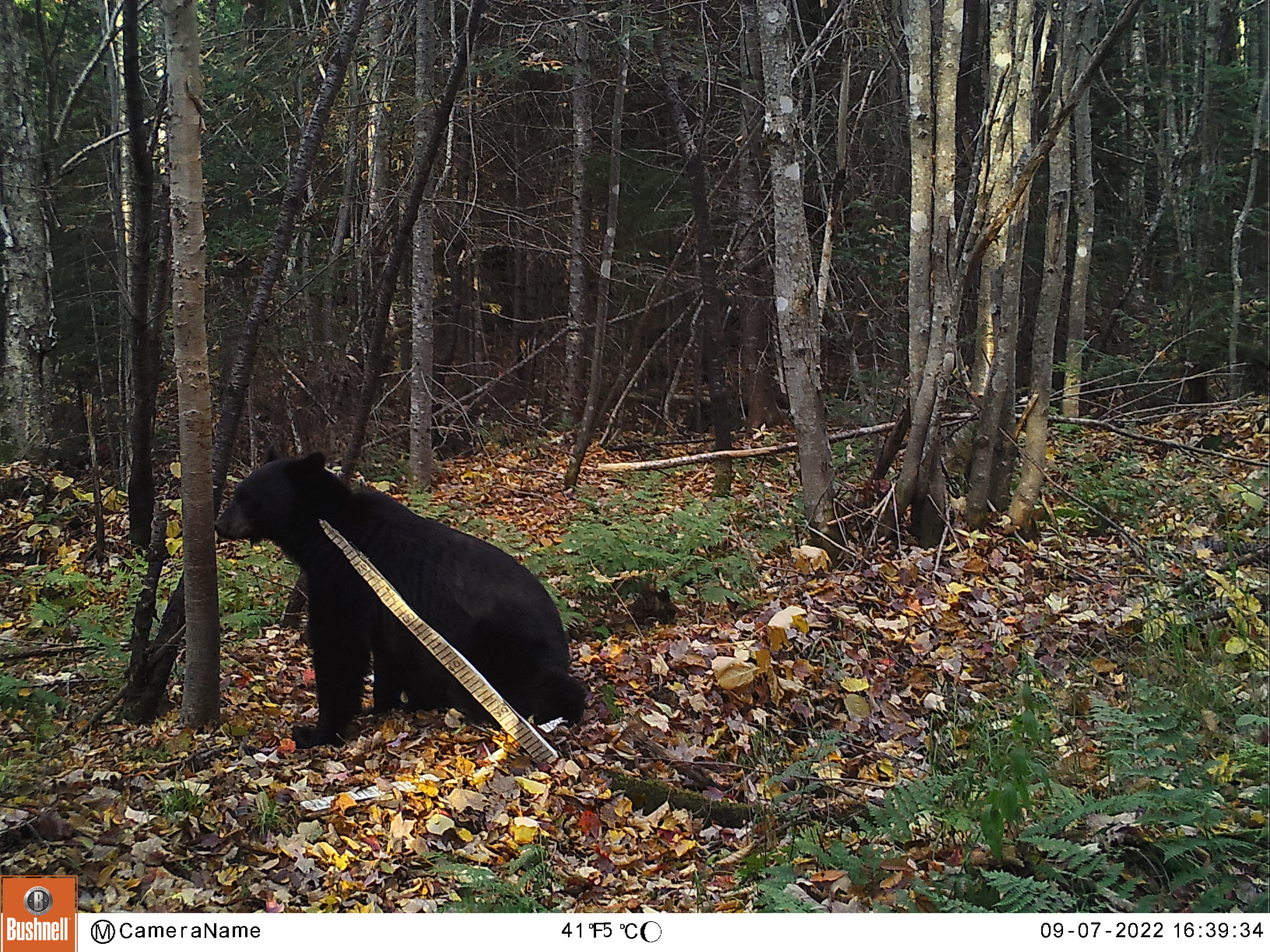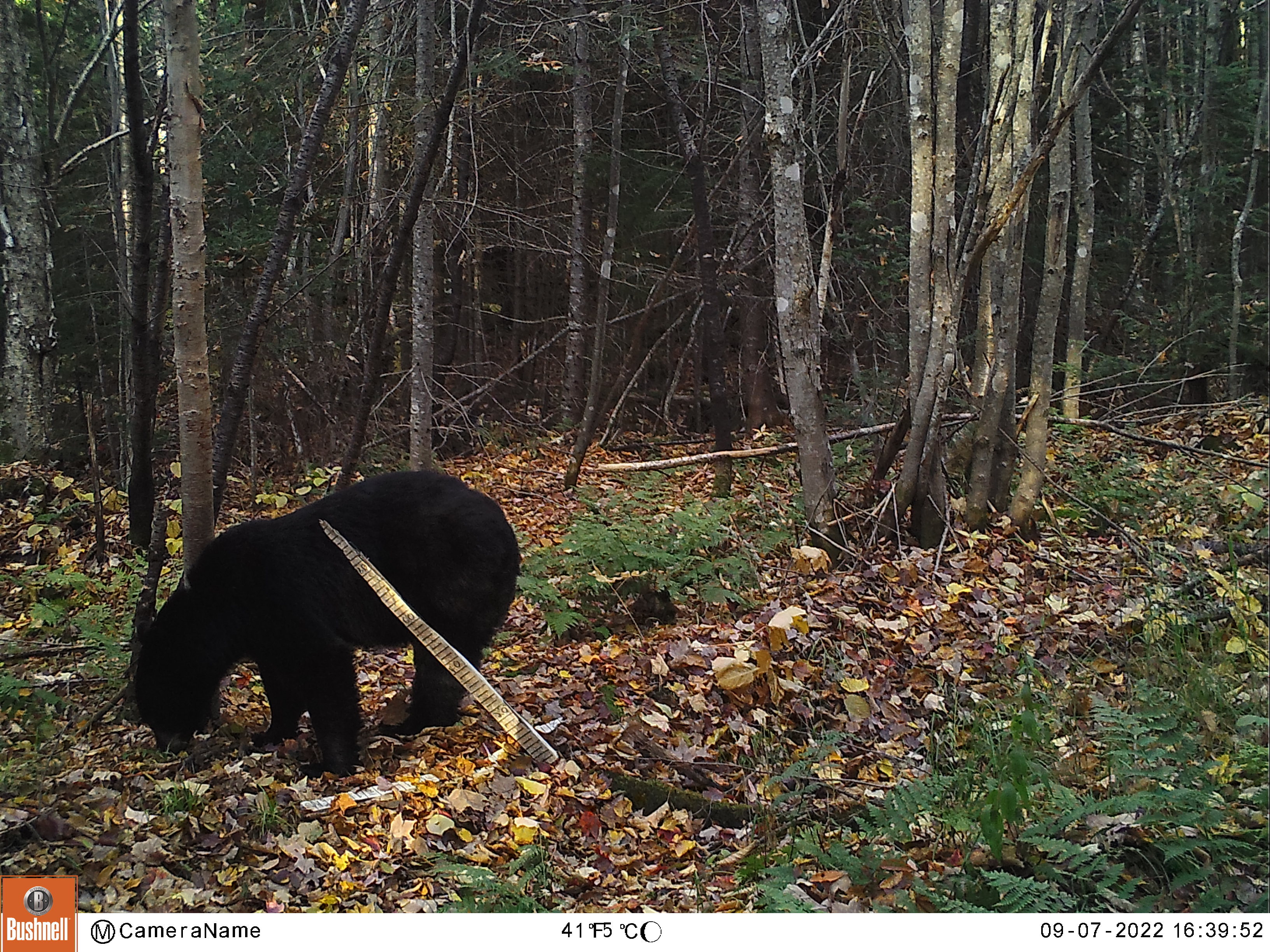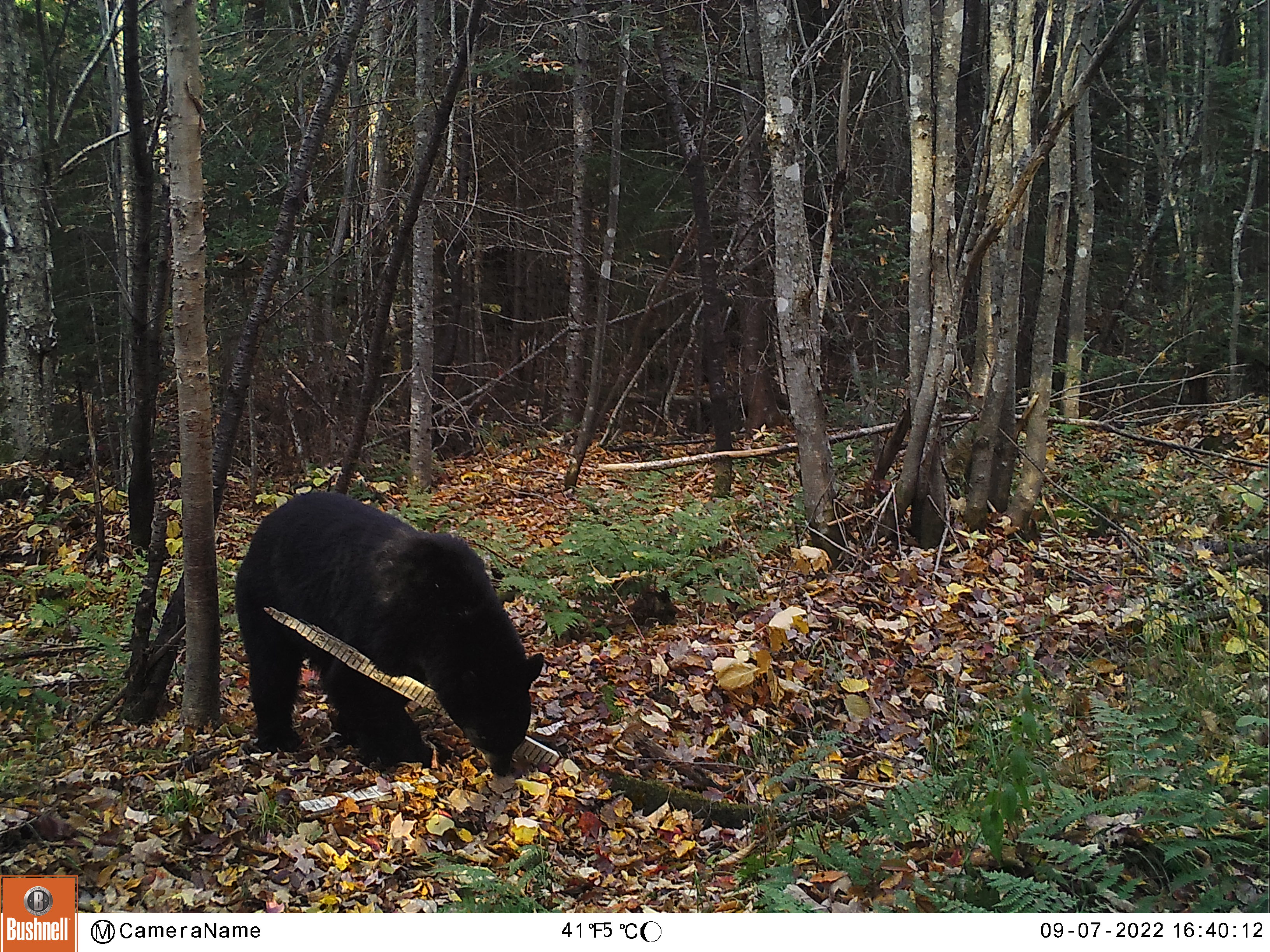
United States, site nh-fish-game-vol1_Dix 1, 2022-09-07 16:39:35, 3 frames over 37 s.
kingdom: Animalia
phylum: Chordata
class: Mammalia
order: Carnivora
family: Ursidae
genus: Ursus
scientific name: Ursus americanus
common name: black bear